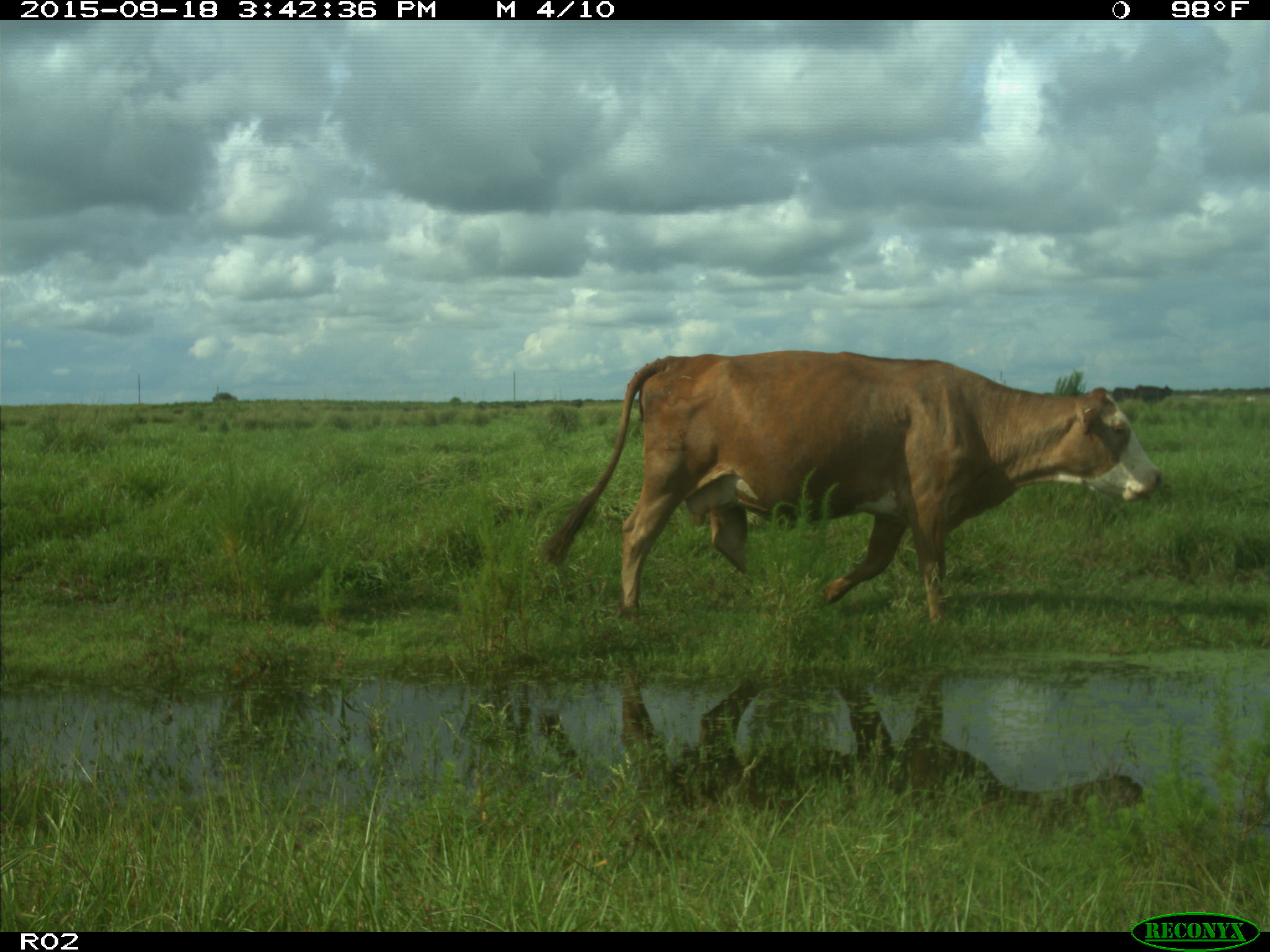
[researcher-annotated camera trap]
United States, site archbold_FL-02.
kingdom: Animalia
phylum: Chordata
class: Mammalia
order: Artiodactyla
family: Bovidae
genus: Bos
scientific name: Bos taurus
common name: domestic cow